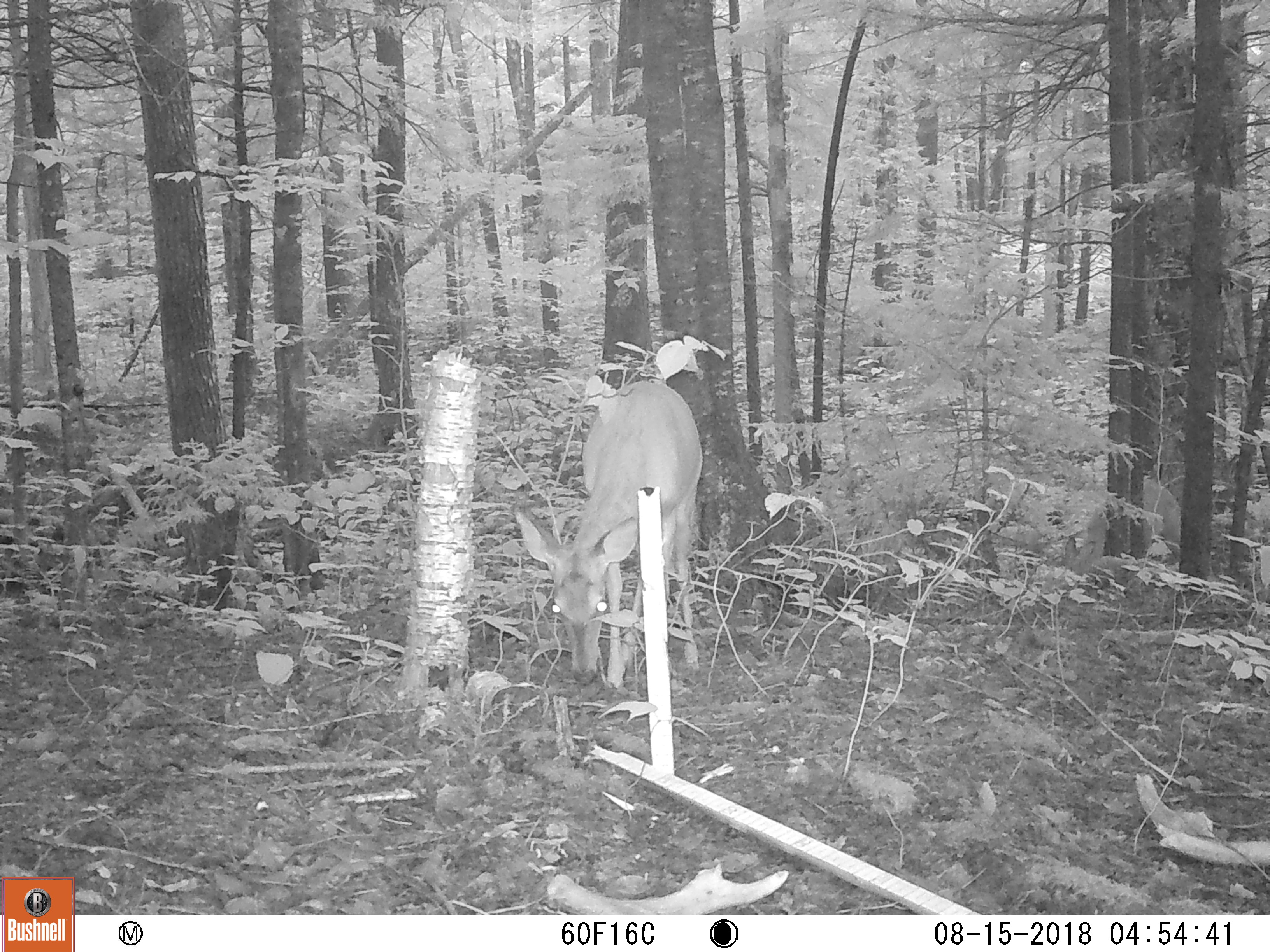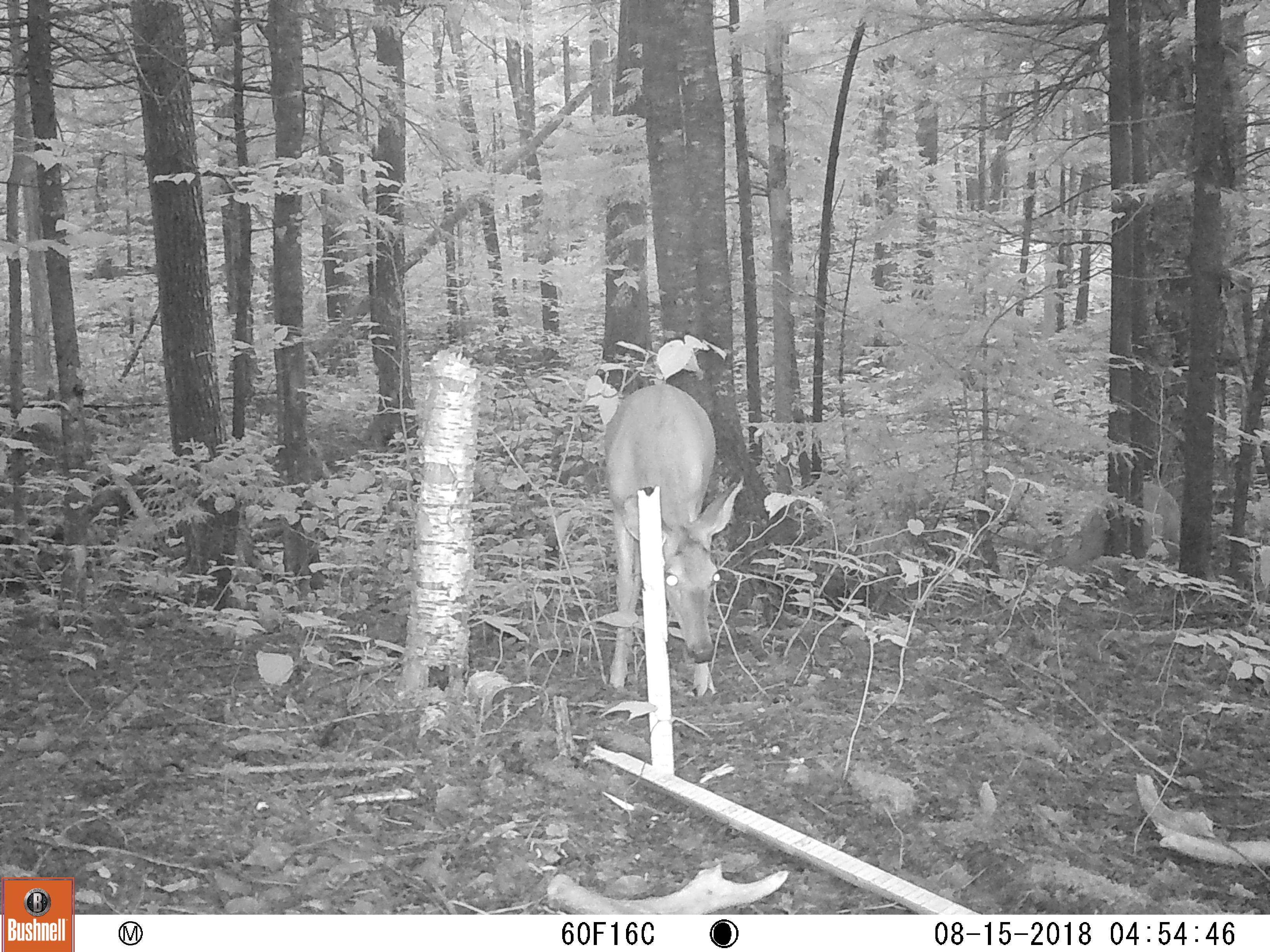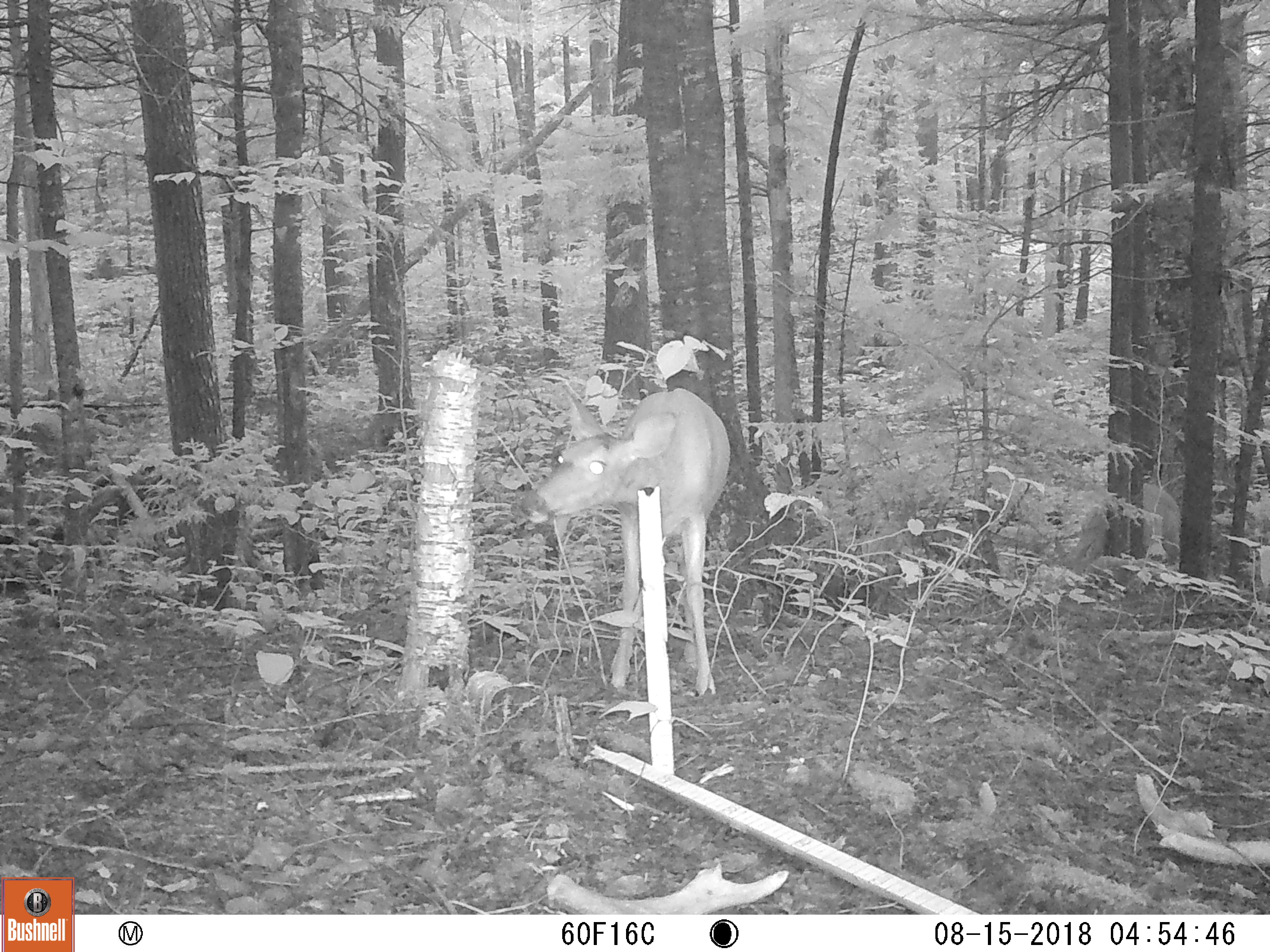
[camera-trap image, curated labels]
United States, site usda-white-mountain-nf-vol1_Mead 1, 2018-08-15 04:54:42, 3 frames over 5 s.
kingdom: Animalia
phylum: Chordata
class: Mammalia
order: Artiodactyla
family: Cervidae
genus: Odocoileus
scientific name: Odocoileus virginianus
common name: white-tailed deer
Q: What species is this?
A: White-tailed deer (Odocoileus virginianus).